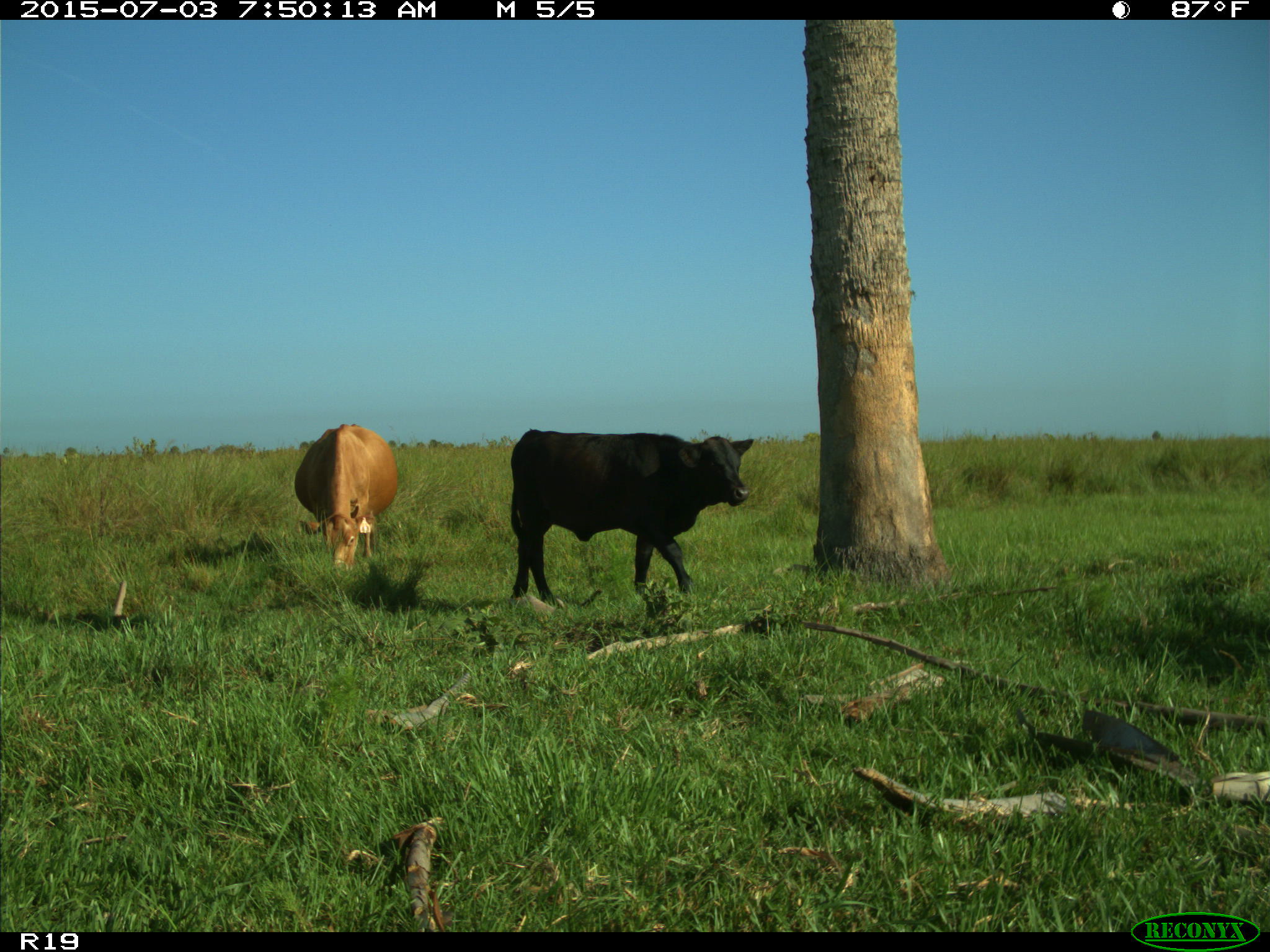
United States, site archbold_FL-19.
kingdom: Animalia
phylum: Chordata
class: Mammalia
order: Artiodactyla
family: Bovidae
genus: Bos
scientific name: Bos taurus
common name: domestic cow